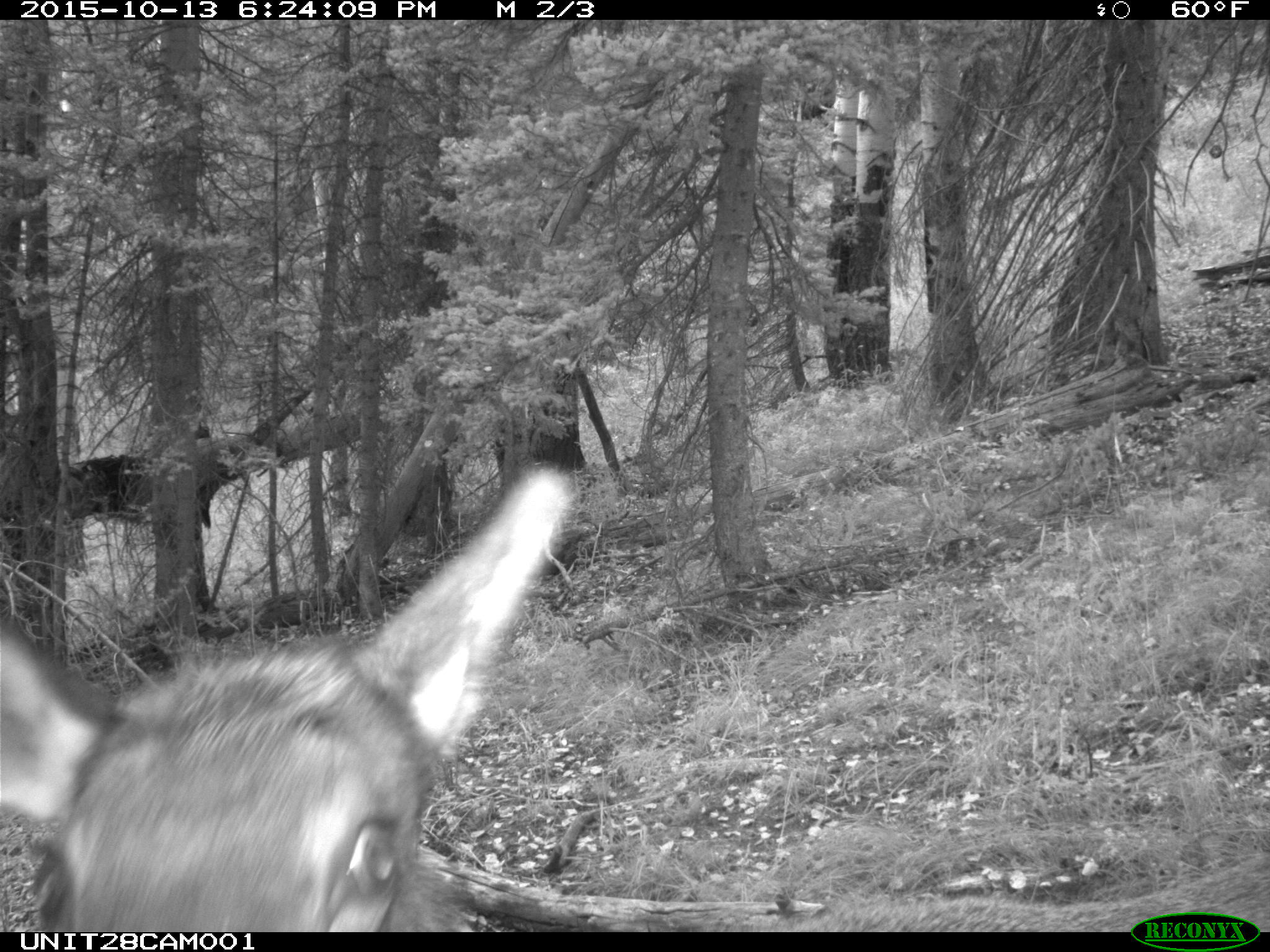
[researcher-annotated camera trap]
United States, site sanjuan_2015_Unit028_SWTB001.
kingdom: Animalia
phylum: Chordata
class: Mammalia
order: Artiodactyla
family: Cervidae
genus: Cervus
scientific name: Cervus elaphus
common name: red deer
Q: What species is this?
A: Cervus elaphus (red deer).